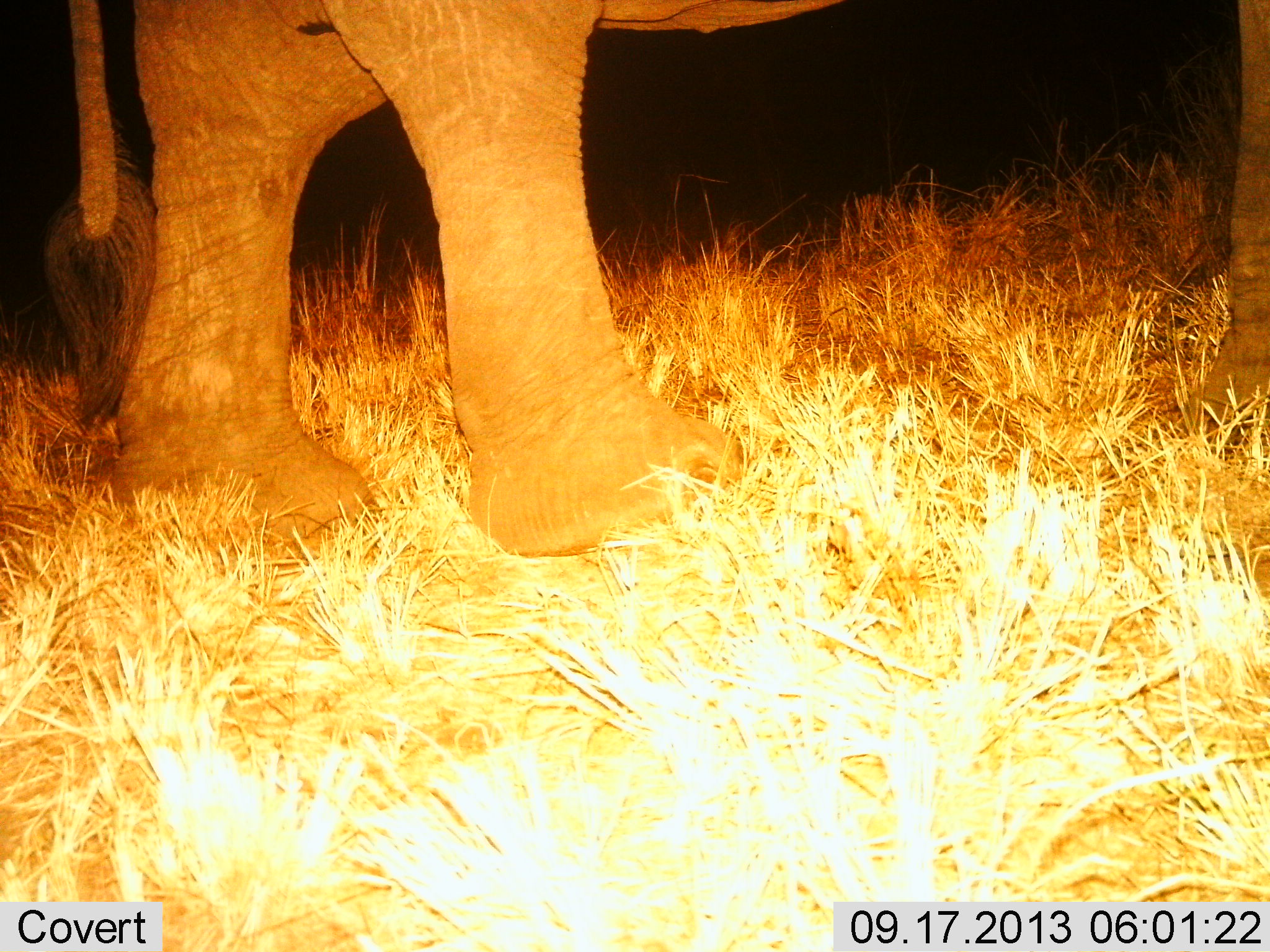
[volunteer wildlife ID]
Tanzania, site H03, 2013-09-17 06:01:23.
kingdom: Animalia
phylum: Chordata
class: Mammalia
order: Proboscidea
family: Elephantidae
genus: Loxodonta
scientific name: Loxodonta africana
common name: african bush elephant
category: elephant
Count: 1.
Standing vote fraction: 40%.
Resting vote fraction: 0%.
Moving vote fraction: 60%.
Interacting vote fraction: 0%.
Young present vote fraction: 0%.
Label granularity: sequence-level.